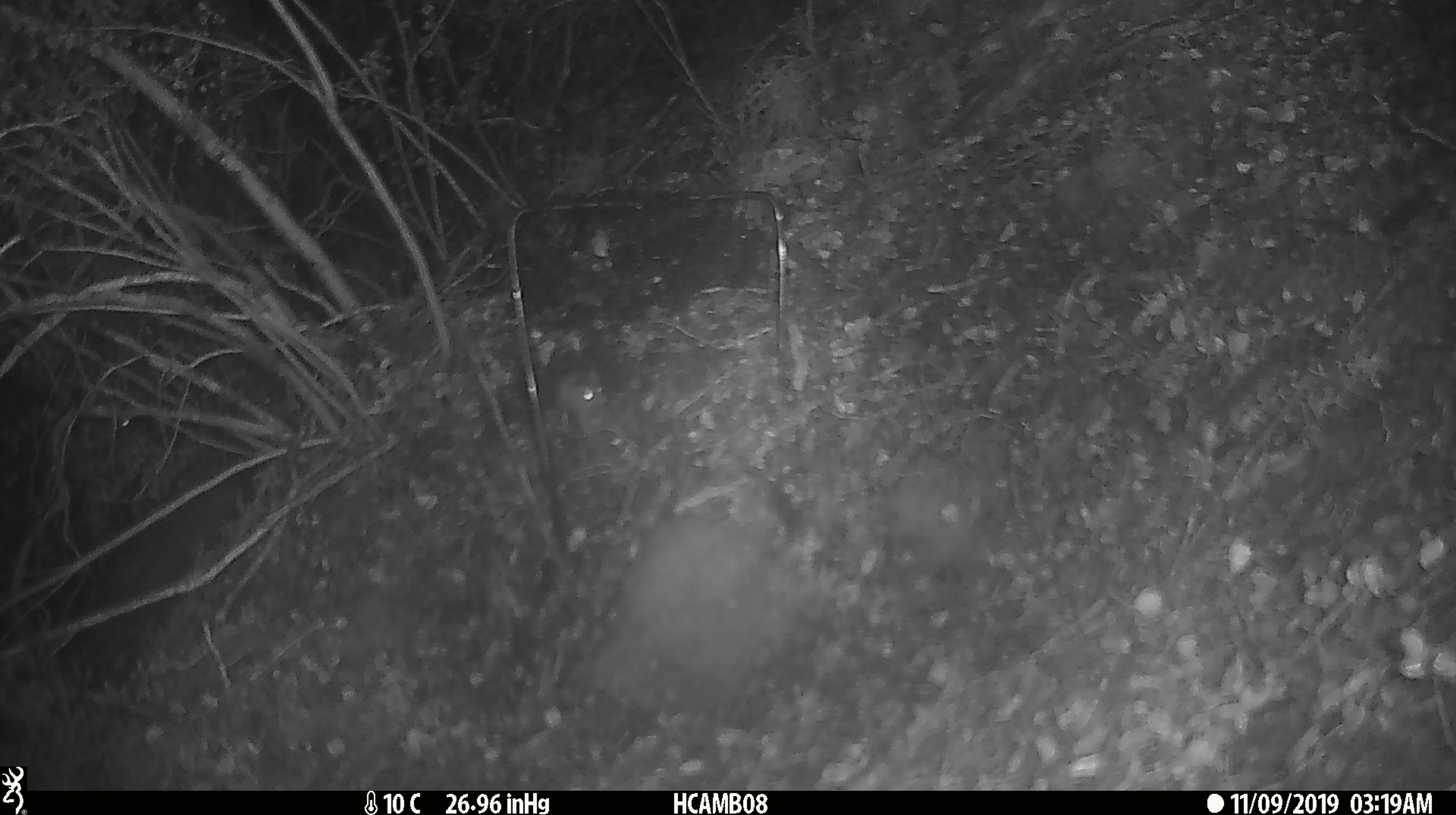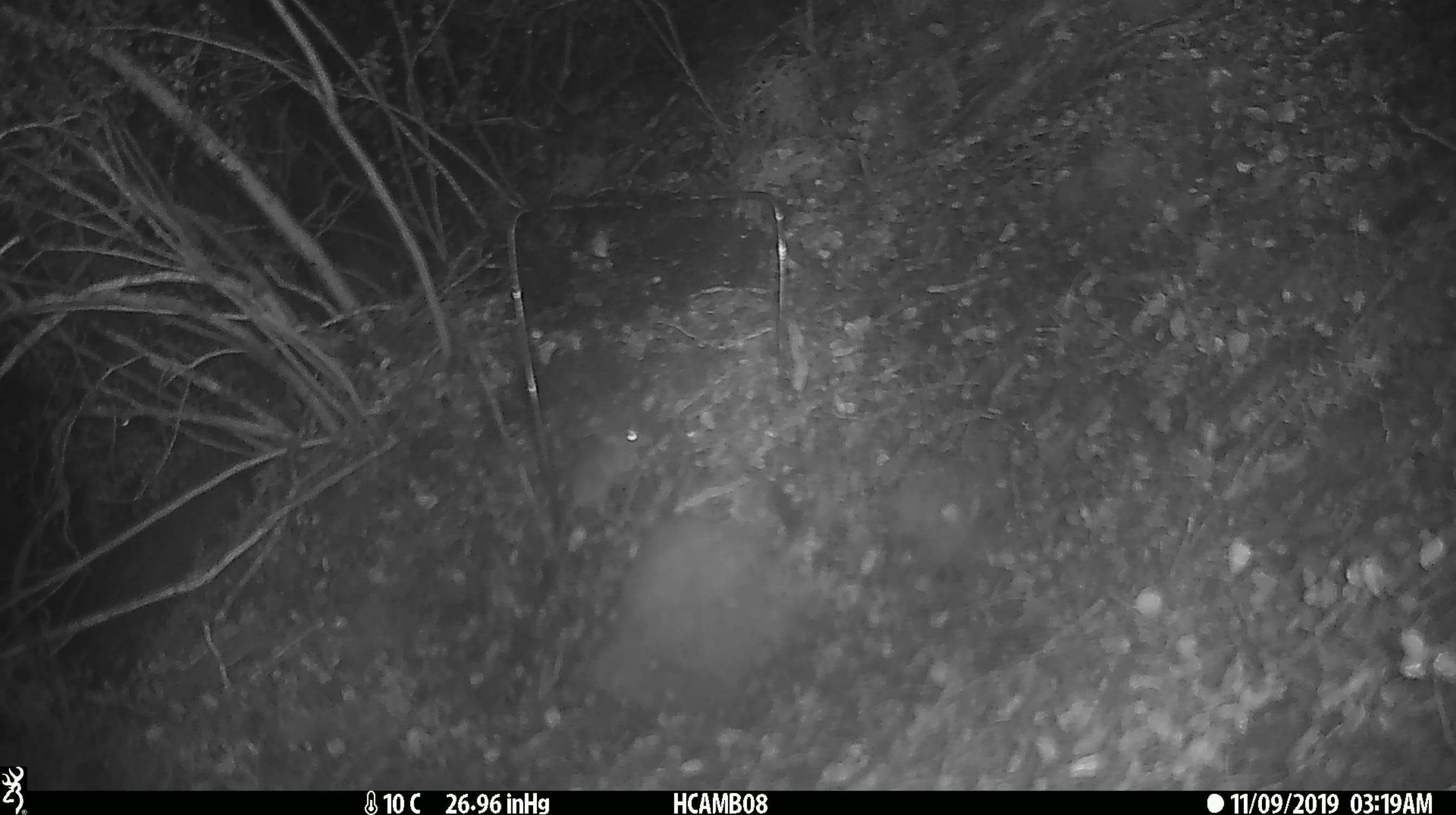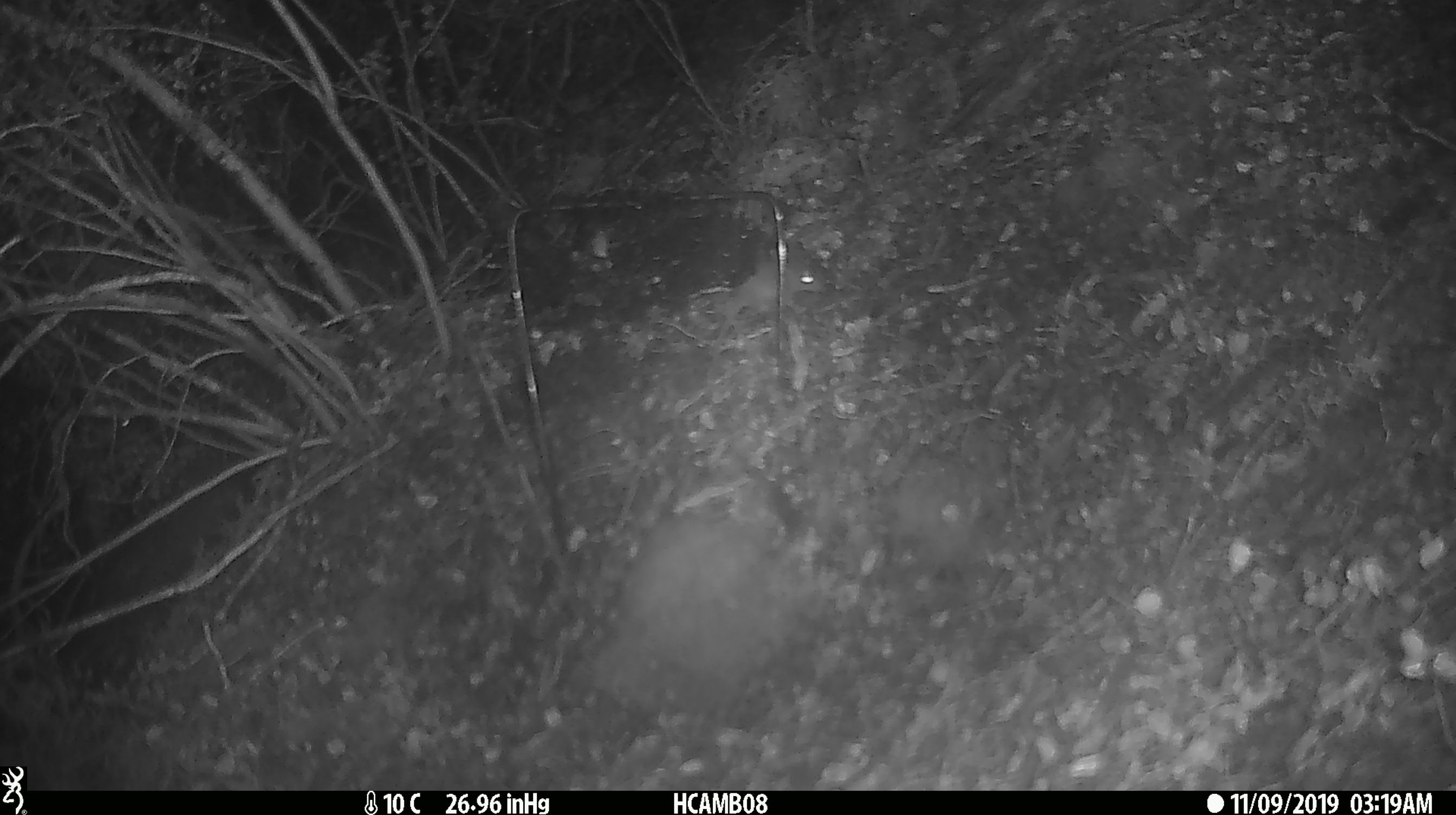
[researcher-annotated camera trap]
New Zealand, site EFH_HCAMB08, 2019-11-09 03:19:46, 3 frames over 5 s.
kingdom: Animalia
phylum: Chordata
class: Mammalia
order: Rodentia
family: Muridae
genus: Mus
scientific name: Mus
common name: mouse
Mouse (Mus).